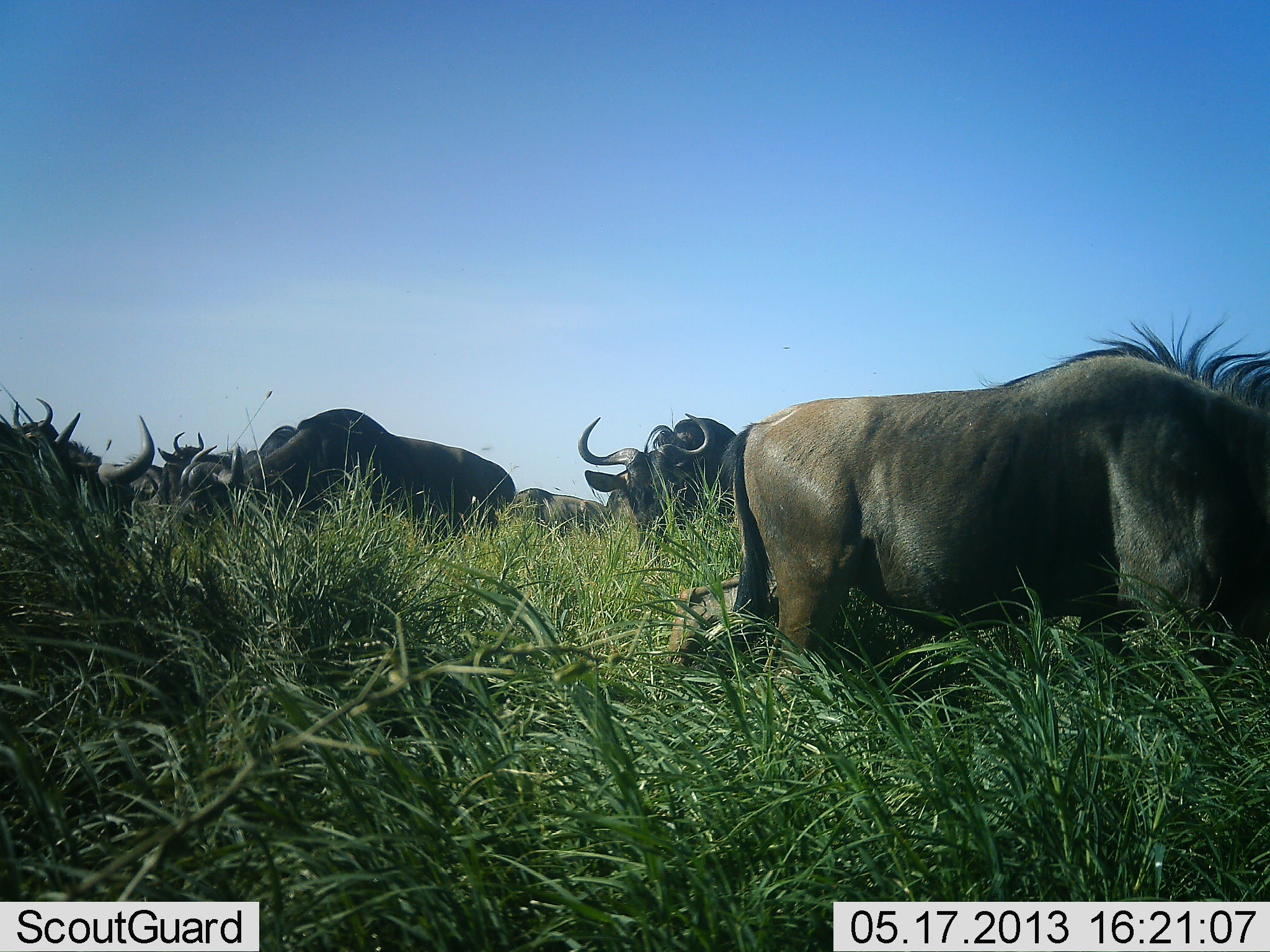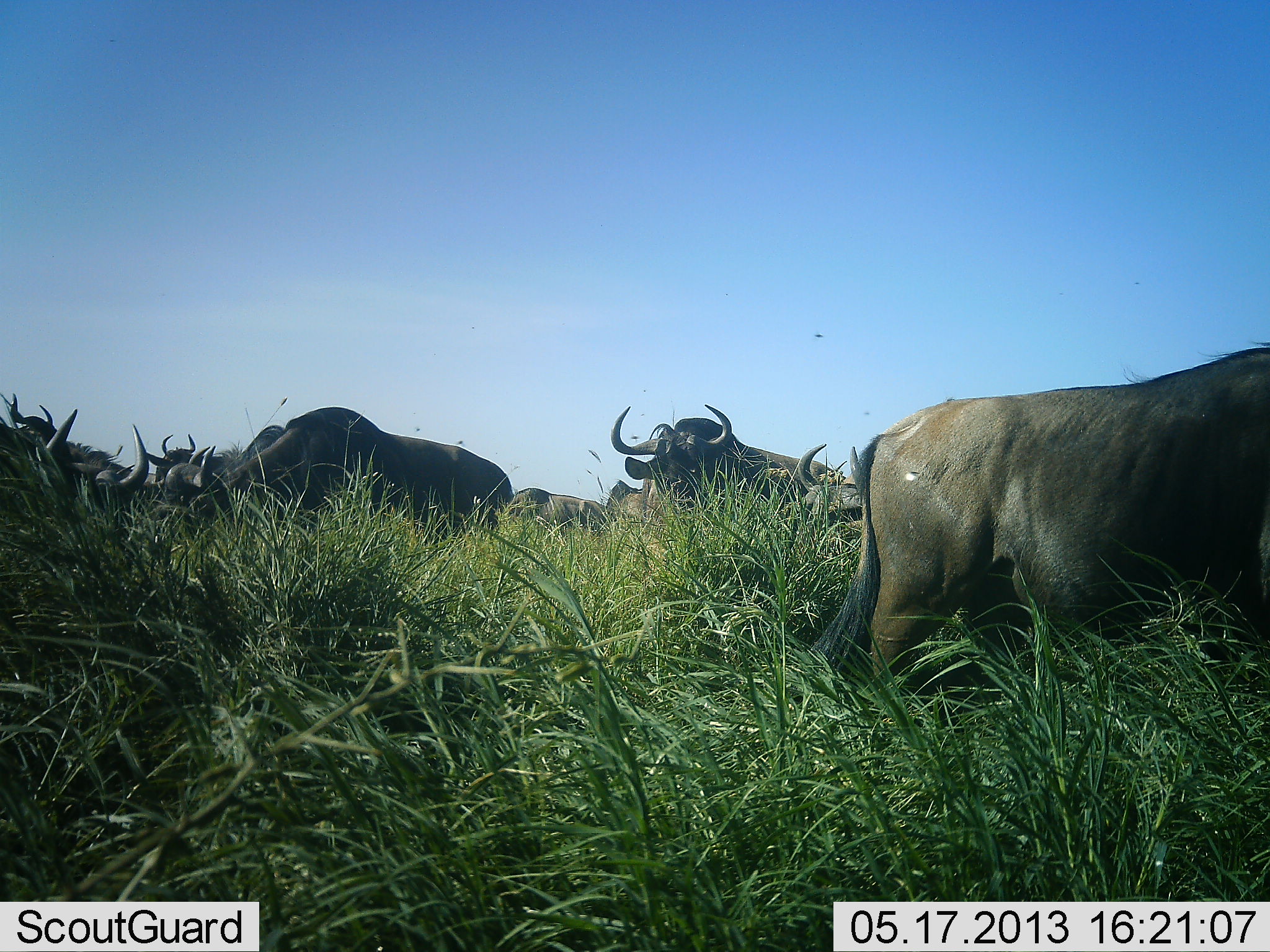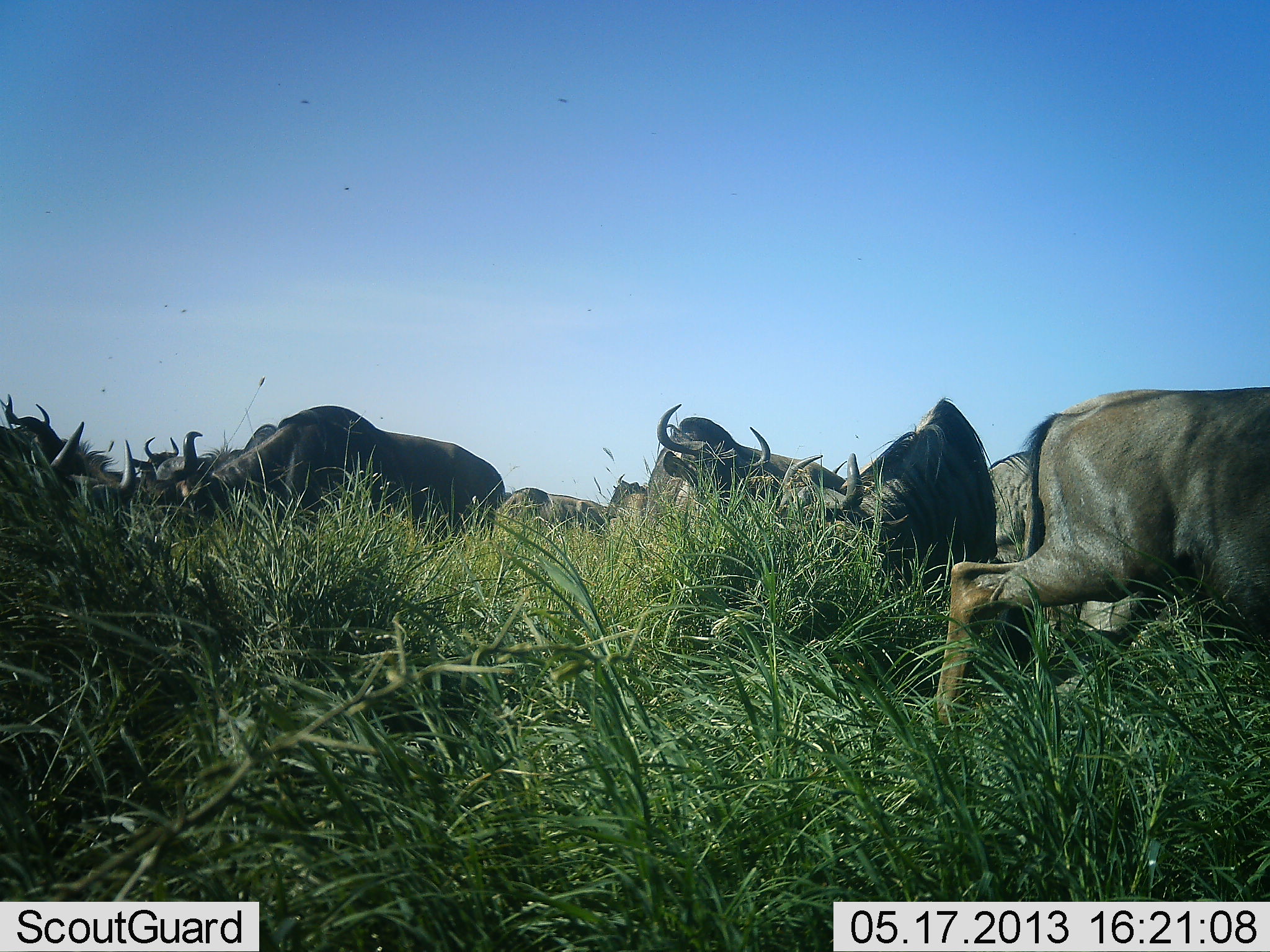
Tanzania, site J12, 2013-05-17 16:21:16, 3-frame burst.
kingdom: Animalia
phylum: Chordata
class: Mammalia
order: Artiodactyla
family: Bovidae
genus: Connochaetes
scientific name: Connochaetes taurinus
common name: blue wildebeest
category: wildebeest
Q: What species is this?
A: Wildebeest (blue wildebeest) (Connochaetes taurinus).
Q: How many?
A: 10.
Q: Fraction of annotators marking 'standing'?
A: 55%.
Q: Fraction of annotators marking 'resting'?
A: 0%.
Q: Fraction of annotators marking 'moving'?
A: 35%.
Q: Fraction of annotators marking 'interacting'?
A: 0%.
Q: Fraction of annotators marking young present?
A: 0%.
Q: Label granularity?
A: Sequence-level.